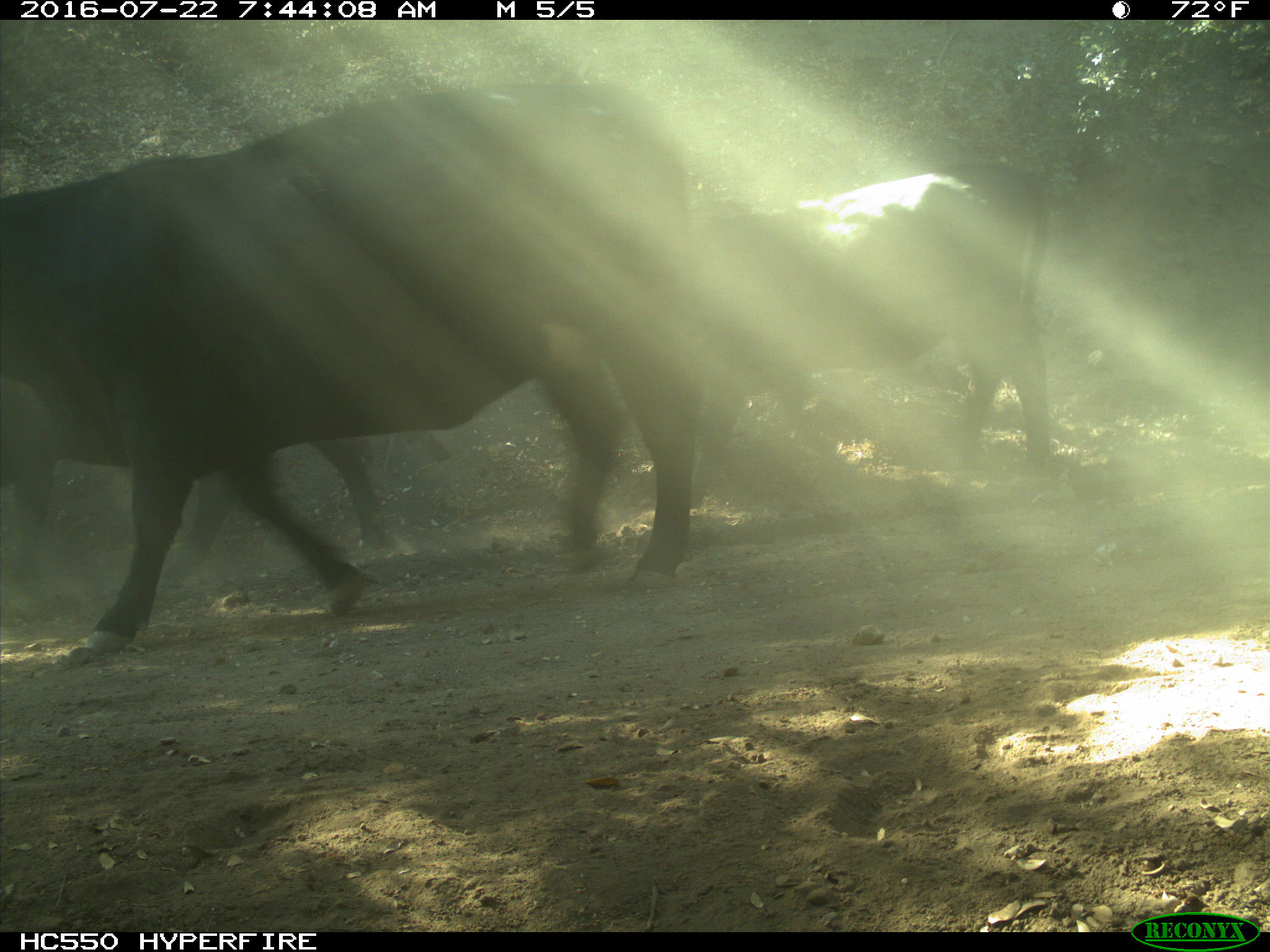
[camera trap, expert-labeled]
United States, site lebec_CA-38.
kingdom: Animalia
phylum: Chordata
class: Mammalia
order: Artiodactyla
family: Bovidae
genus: Bos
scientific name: Bos taurus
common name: domestic cow